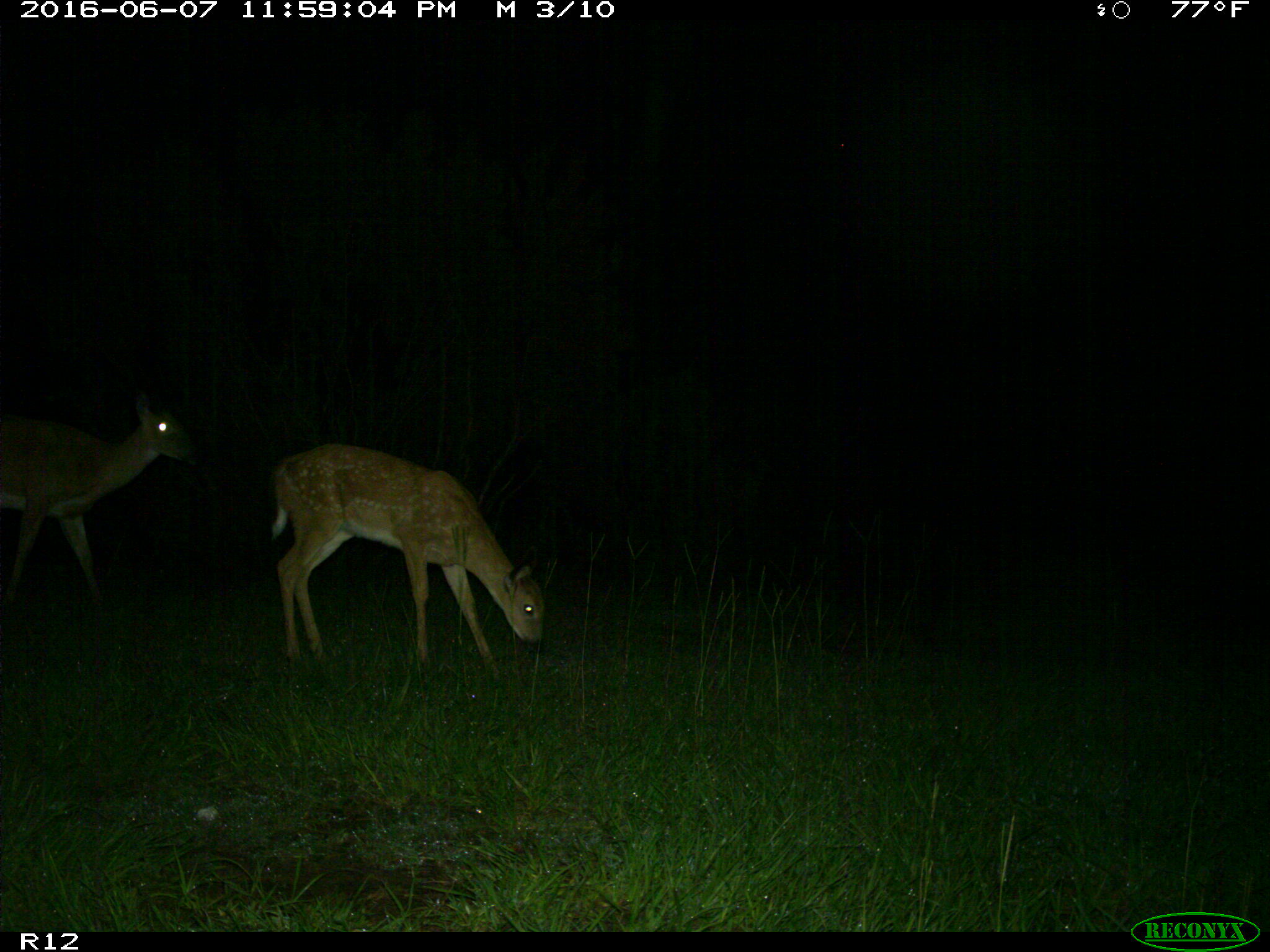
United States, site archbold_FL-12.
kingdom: Animalia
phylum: Chordata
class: Mammalia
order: Artiodactyla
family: Cervidae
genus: Odocoileus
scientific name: Odocoileus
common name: deer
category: unidentified deer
Unidentified deer (deer) (Odocoileus).